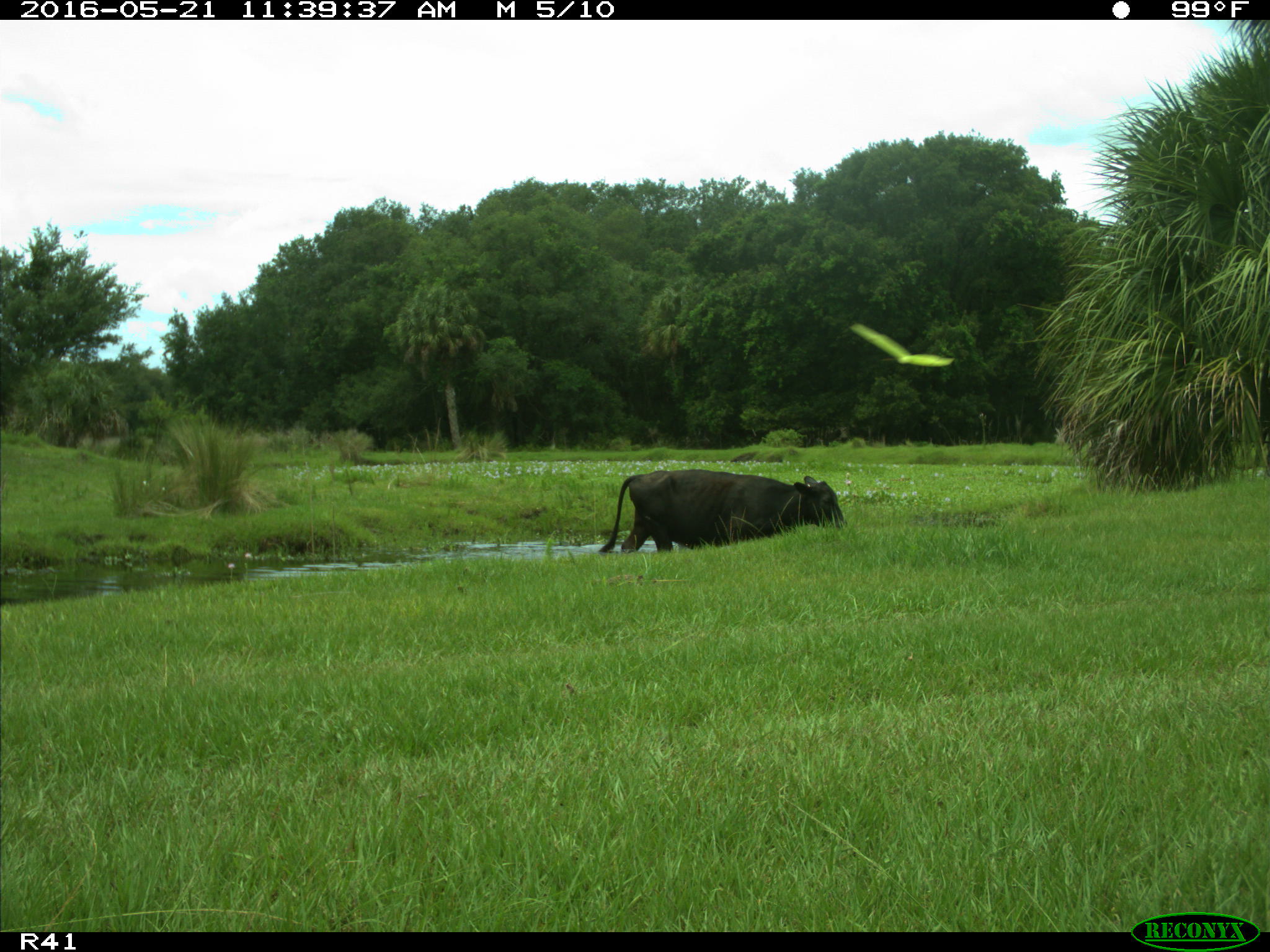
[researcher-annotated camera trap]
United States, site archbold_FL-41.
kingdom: Animalia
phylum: Chordata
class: Mammalia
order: Artiodactyla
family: Bovidae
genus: Bos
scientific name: Bos taurus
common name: domestic cow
Bos taurus (domestic cow).